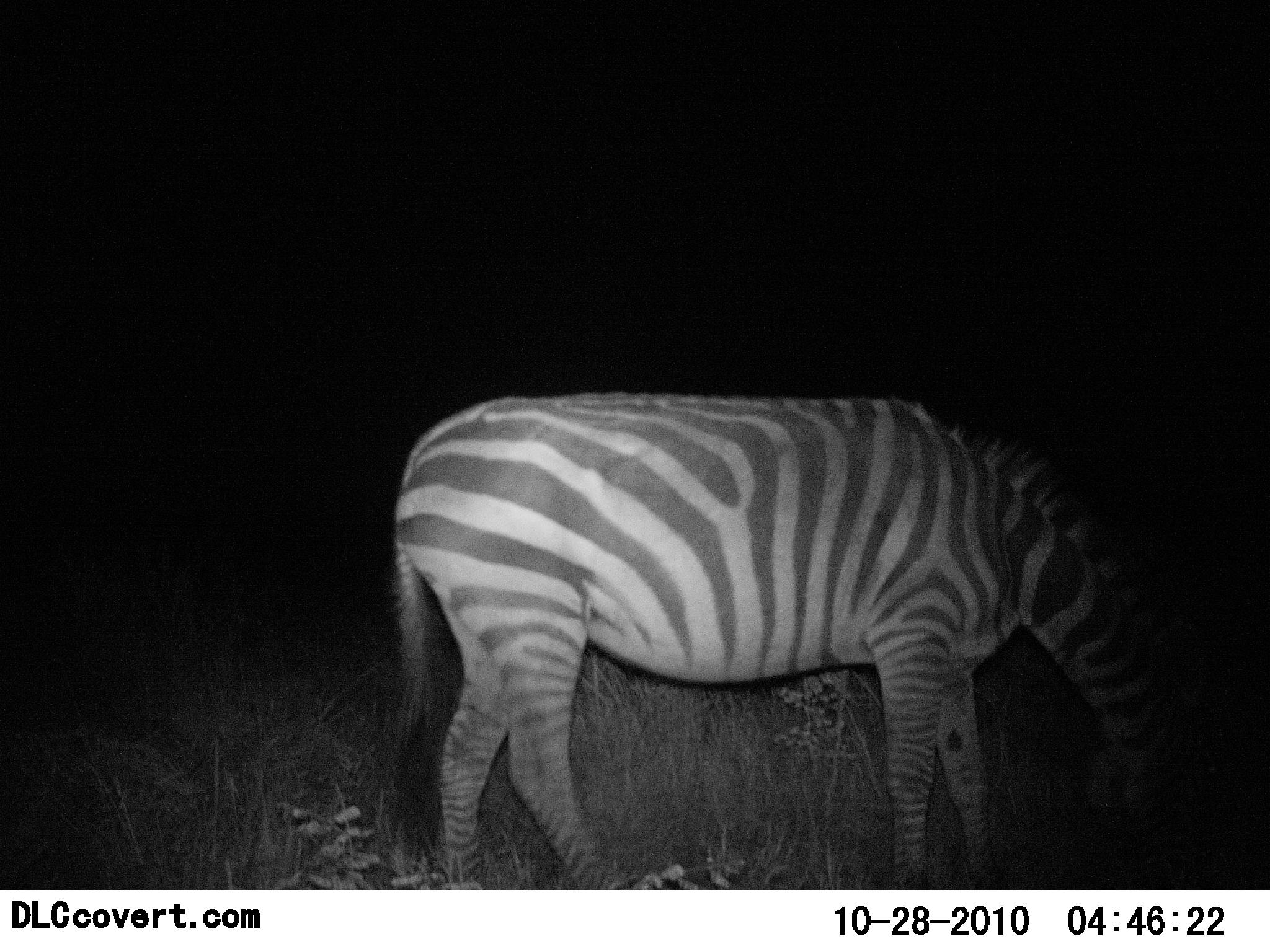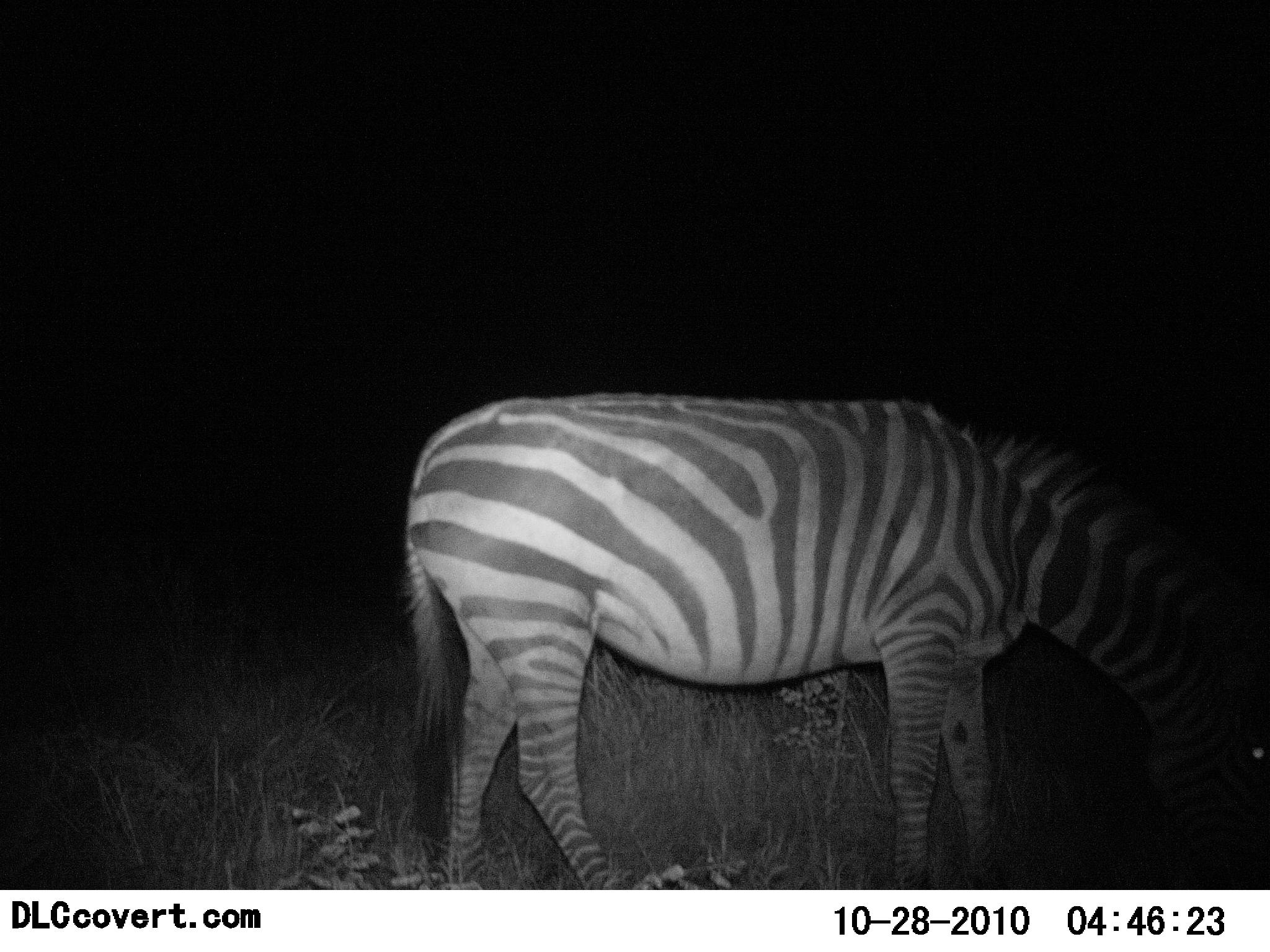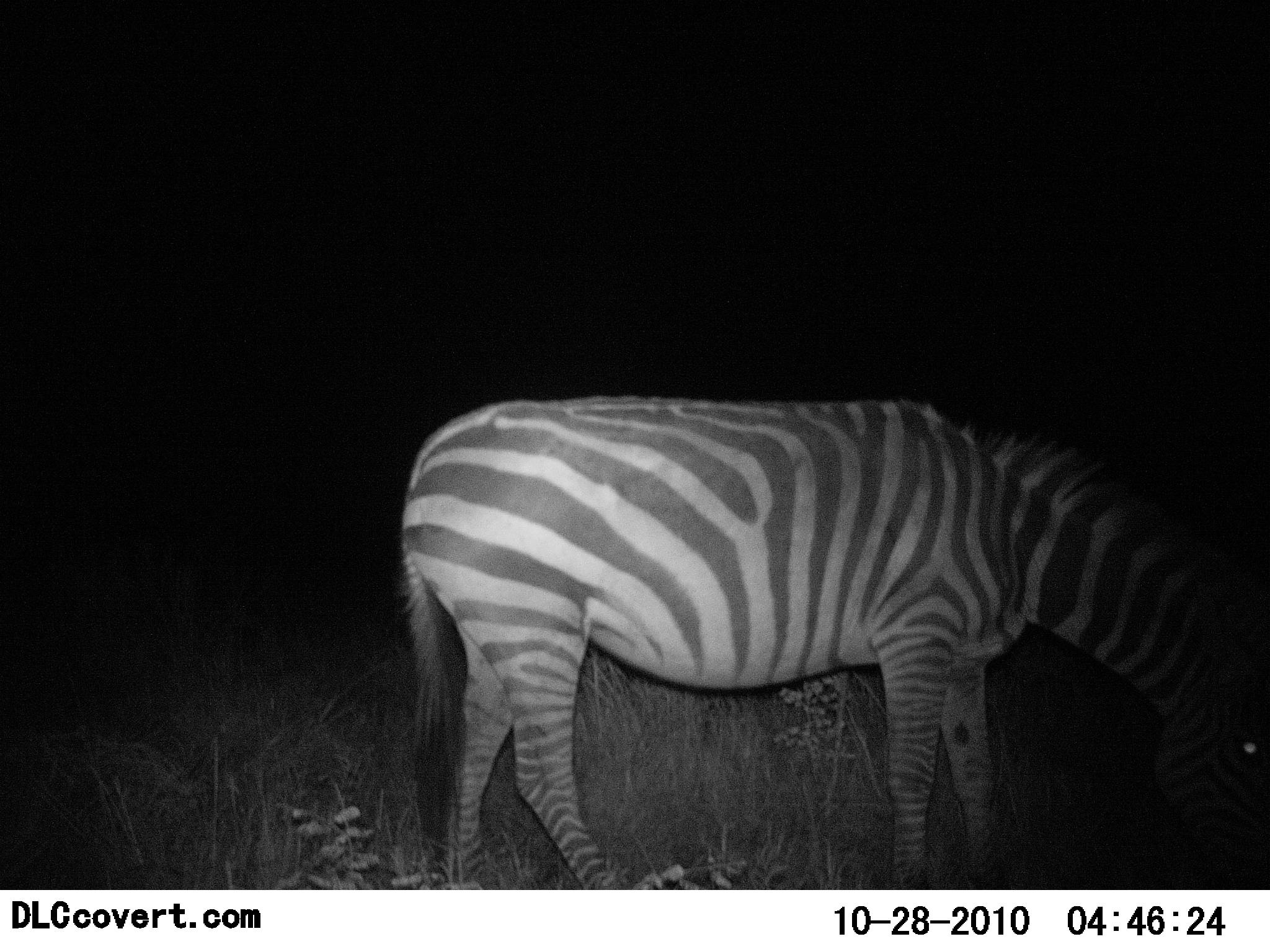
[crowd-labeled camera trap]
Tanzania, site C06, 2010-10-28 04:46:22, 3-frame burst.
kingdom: Animalia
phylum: Chordata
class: Mammalia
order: Perissodactyla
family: Equidae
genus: Equus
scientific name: Equus quagga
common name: plains zebra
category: zebra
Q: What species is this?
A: Zebra (plains zebra) (Equus quagga).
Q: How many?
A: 1.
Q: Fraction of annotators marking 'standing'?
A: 17%.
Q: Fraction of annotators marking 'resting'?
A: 0%.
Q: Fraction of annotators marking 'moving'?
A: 0%.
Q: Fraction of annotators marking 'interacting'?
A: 0%.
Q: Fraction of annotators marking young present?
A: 0%.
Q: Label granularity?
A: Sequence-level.